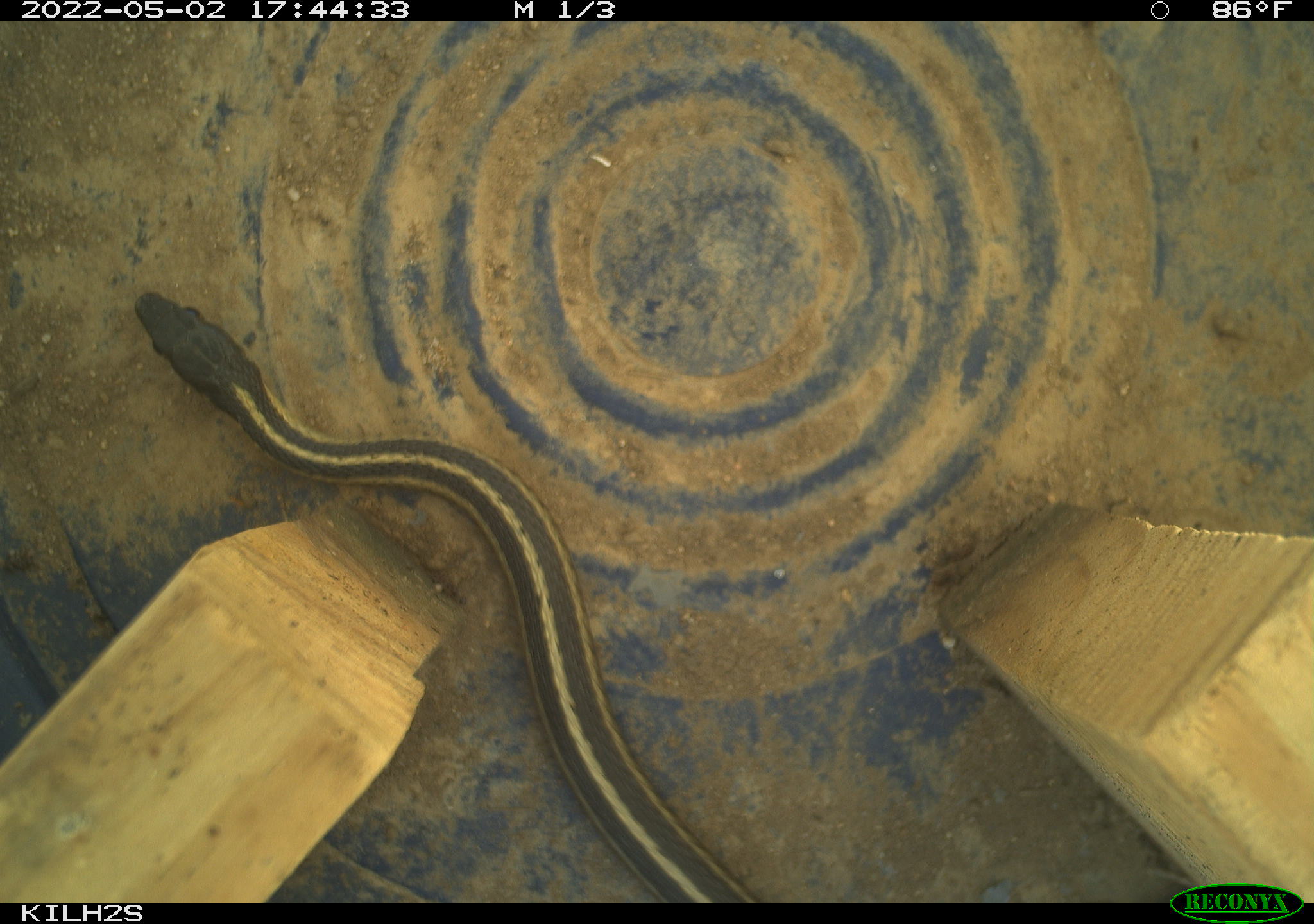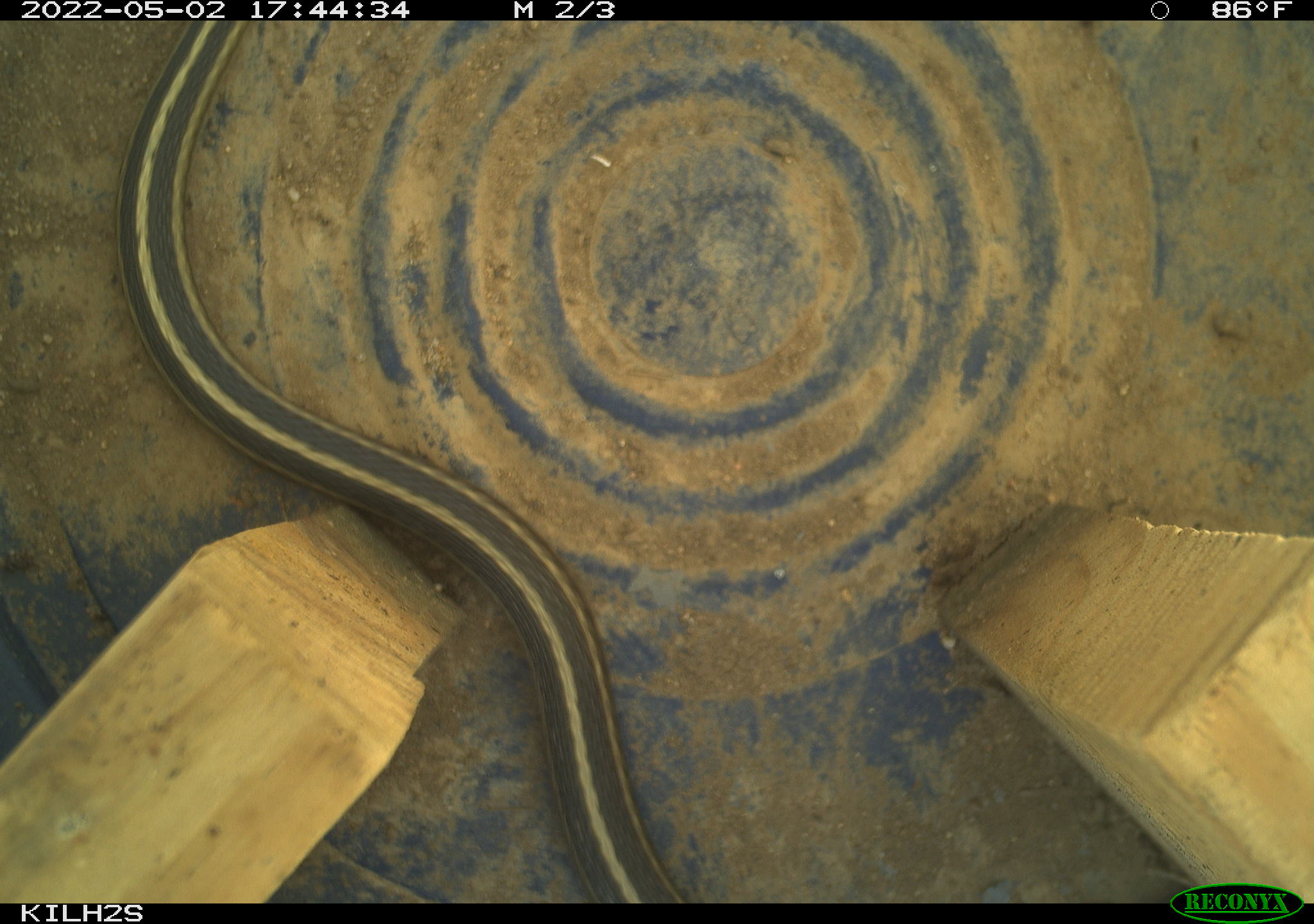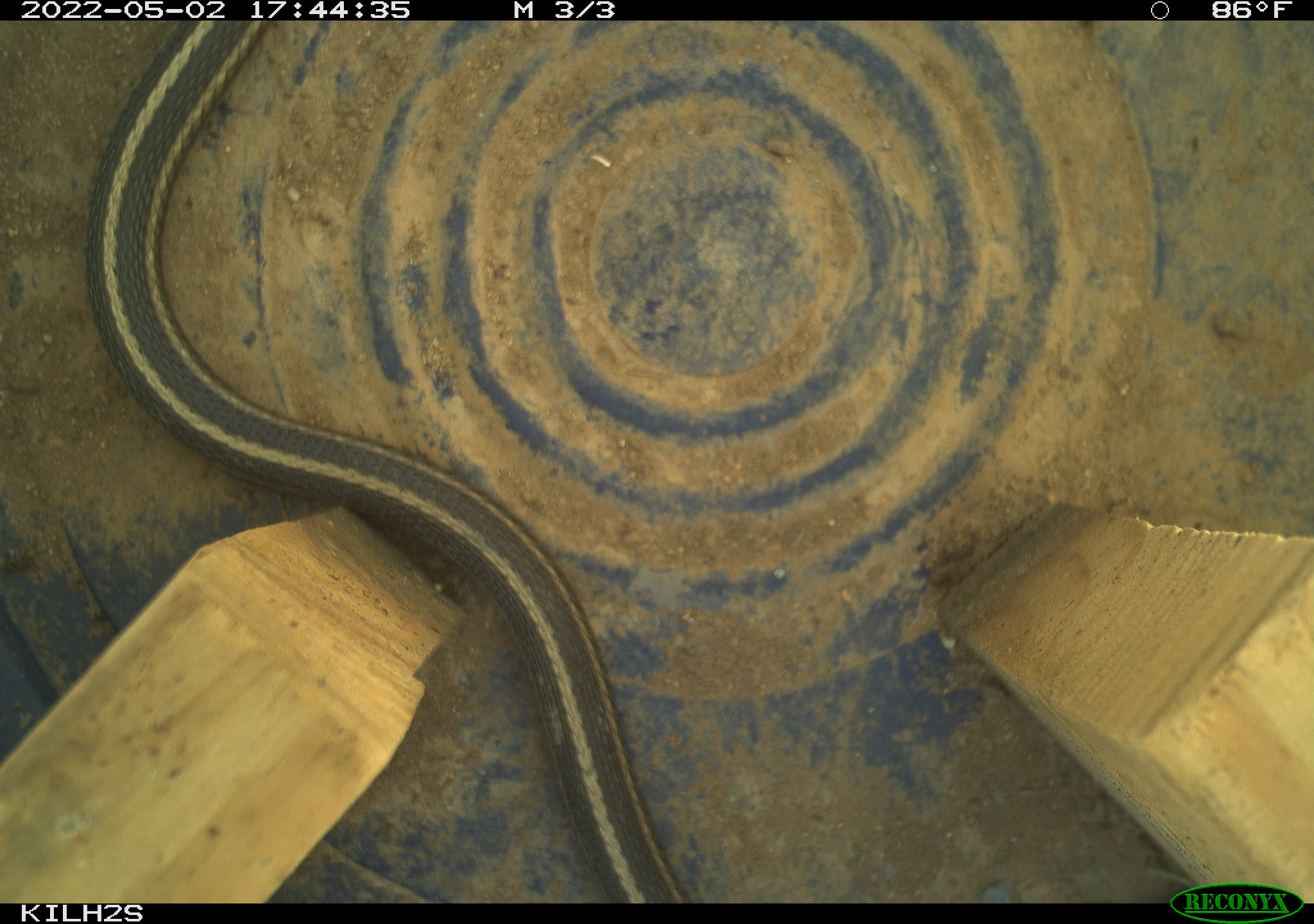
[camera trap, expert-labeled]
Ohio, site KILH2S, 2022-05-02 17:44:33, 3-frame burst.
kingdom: Animalia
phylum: Chordata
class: Reptilia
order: Squamata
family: Colubridae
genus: Thamnophis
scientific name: Thamnophis sirtalis sirtalis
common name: eastern gartersnake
Eastern gartersnake (Thamnophis sirtalis sirtalis).